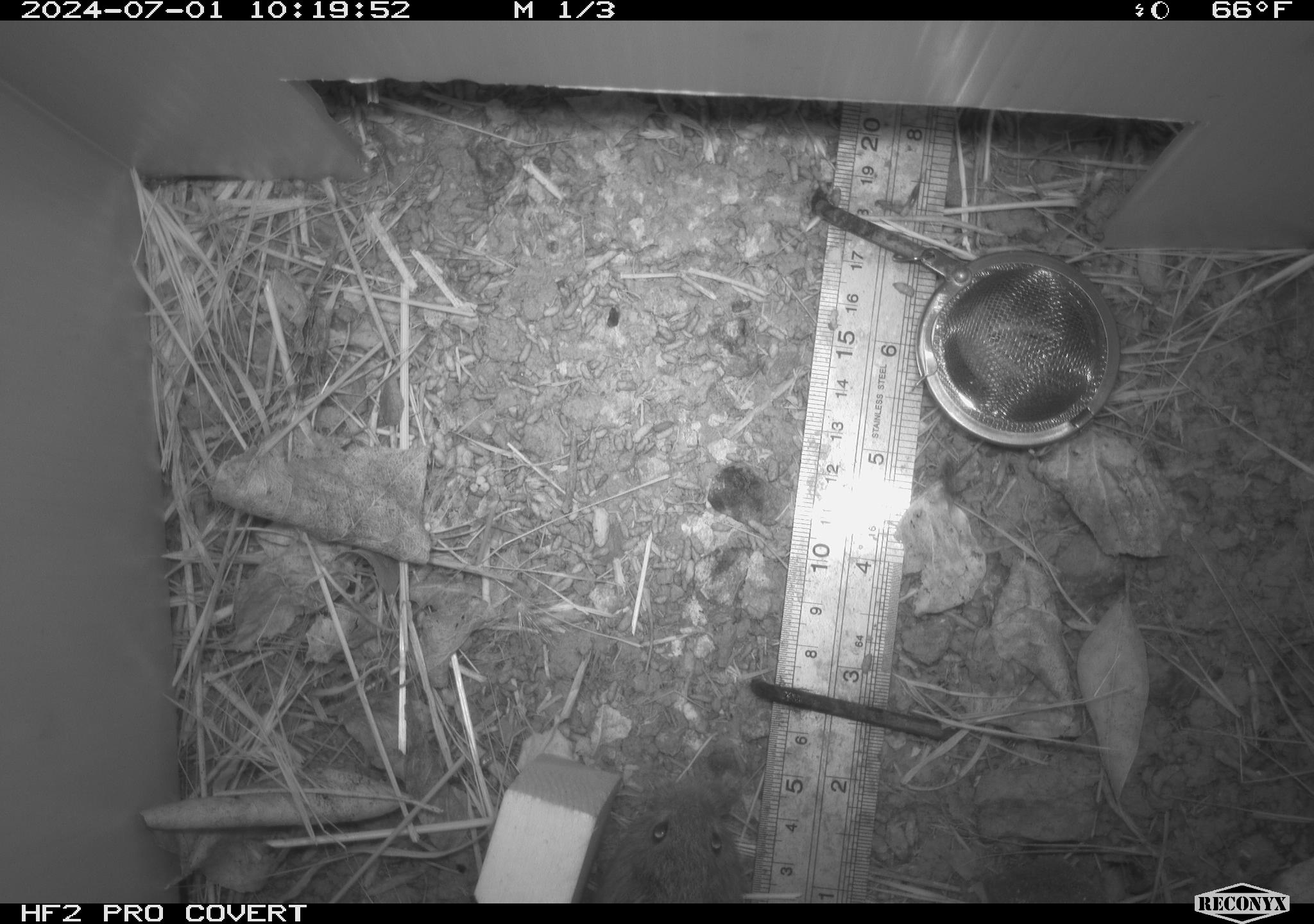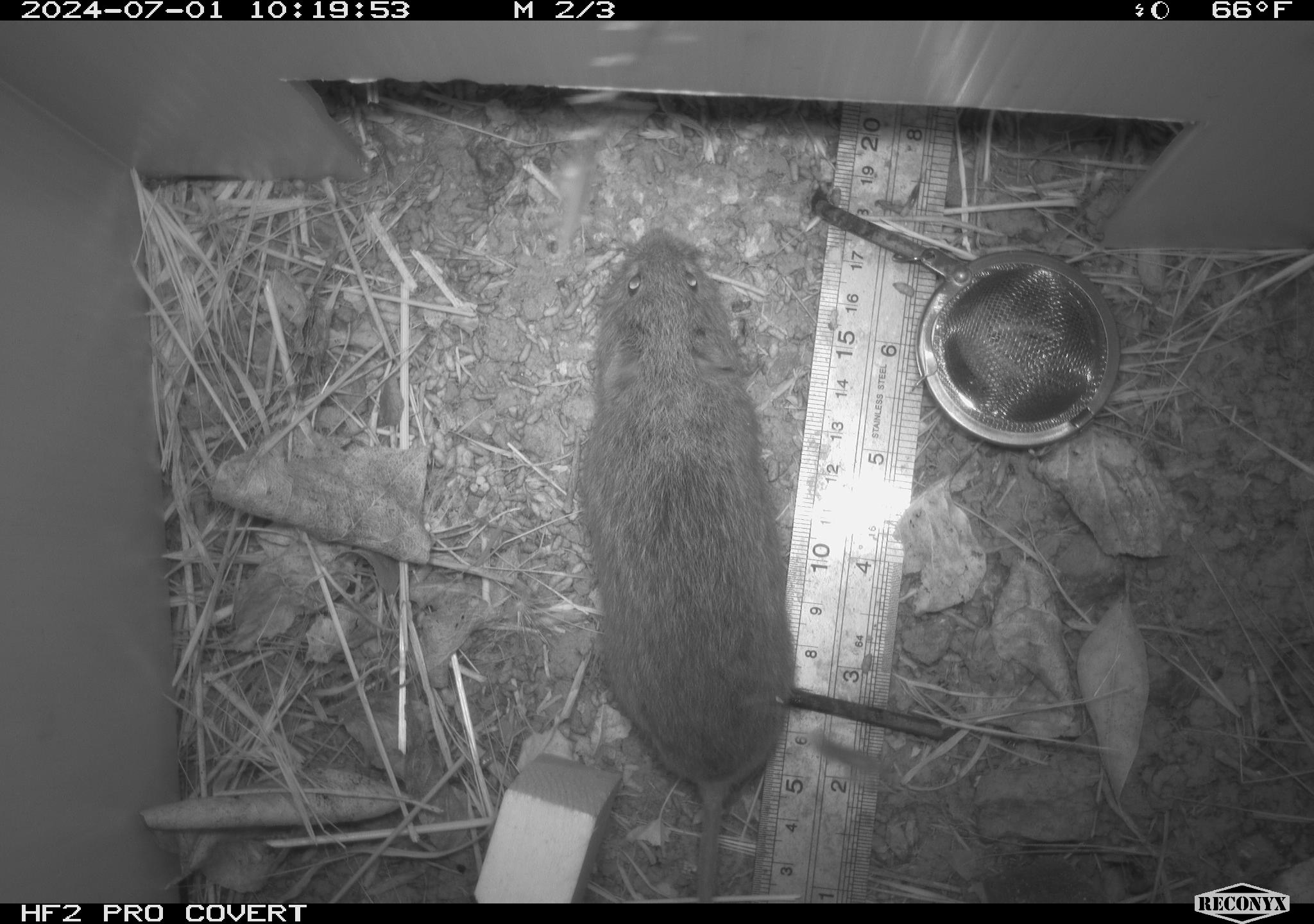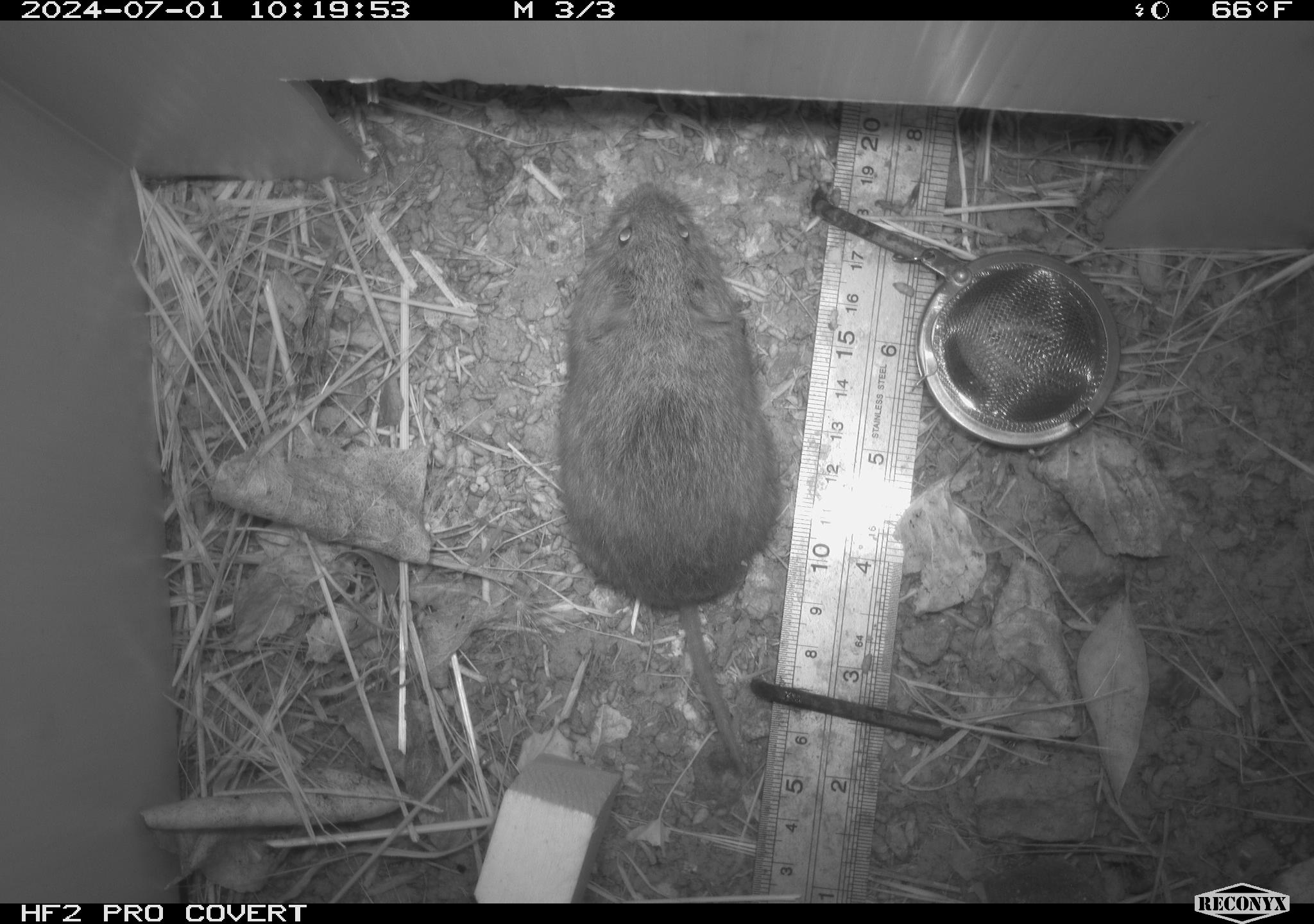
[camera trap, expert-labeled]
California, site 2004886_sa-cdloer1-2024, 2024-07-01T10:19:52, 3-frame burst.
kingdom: Animalia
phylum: Chordata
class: Mammalia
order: Rodentia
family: Cricetidae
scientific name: Arvicolinae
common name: voles, lemmings, and muskrats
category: arvicolinae subfamily